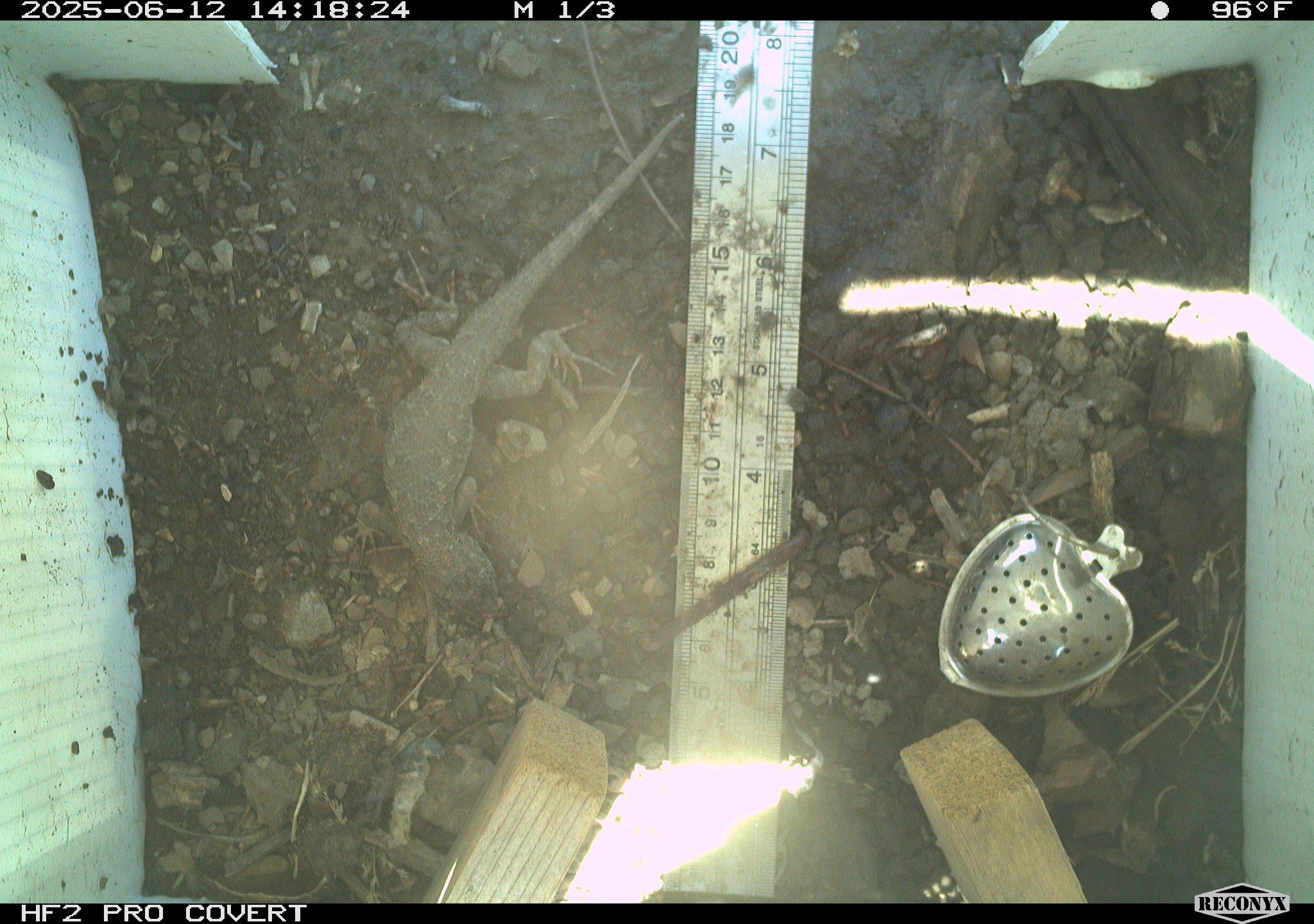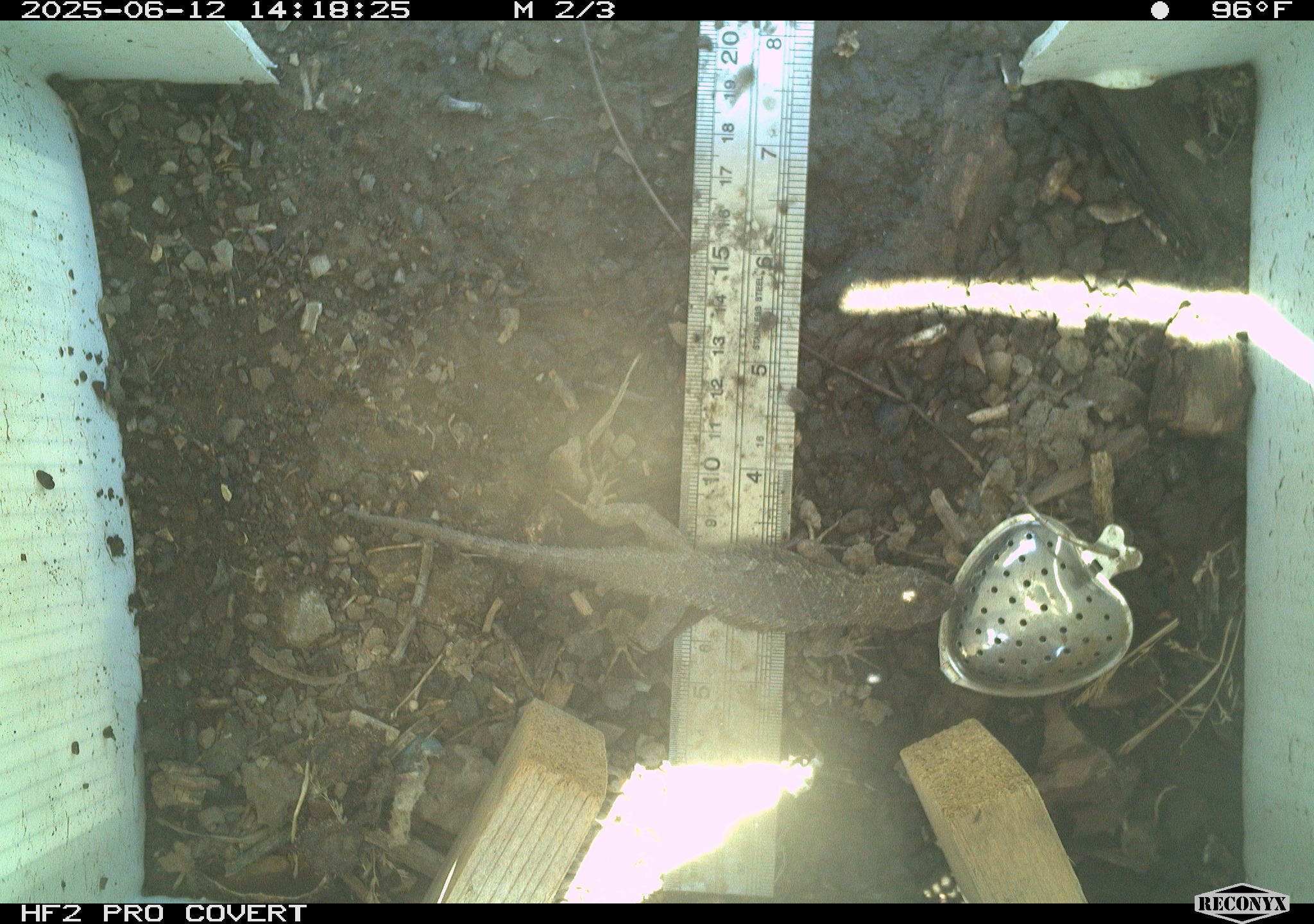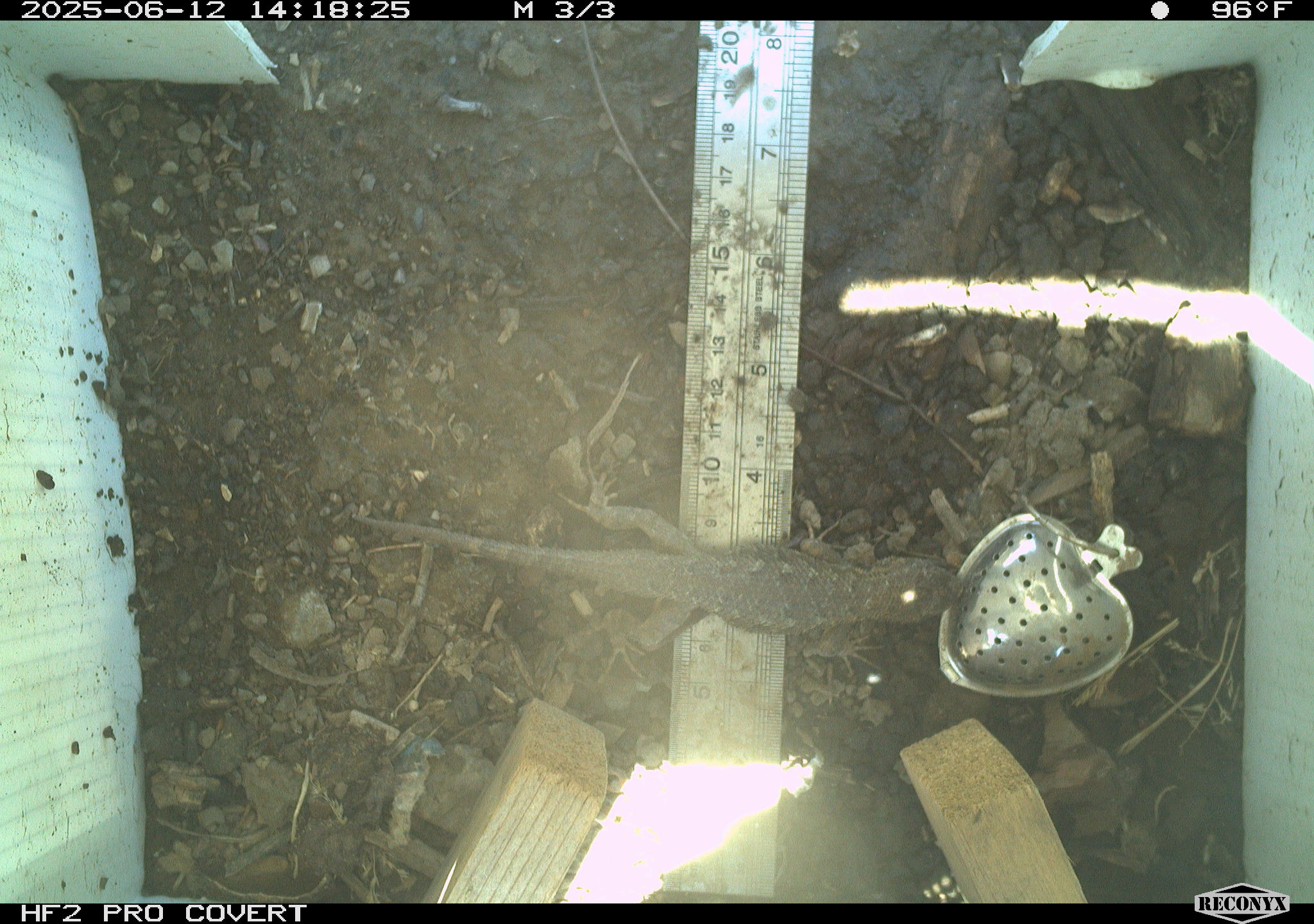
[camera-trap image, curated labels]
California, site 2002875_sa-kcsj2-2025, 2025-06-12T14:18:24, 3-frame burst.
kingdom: Animalia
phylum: Chordata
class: Reptilia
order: Squamata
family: Phrynosomatidae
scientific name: Phrynosomatidae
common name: north american spiny lizards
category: sceloporus/uta species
Sceloporus/uta species (north american spiny lizards) (Phrynosomatidae).